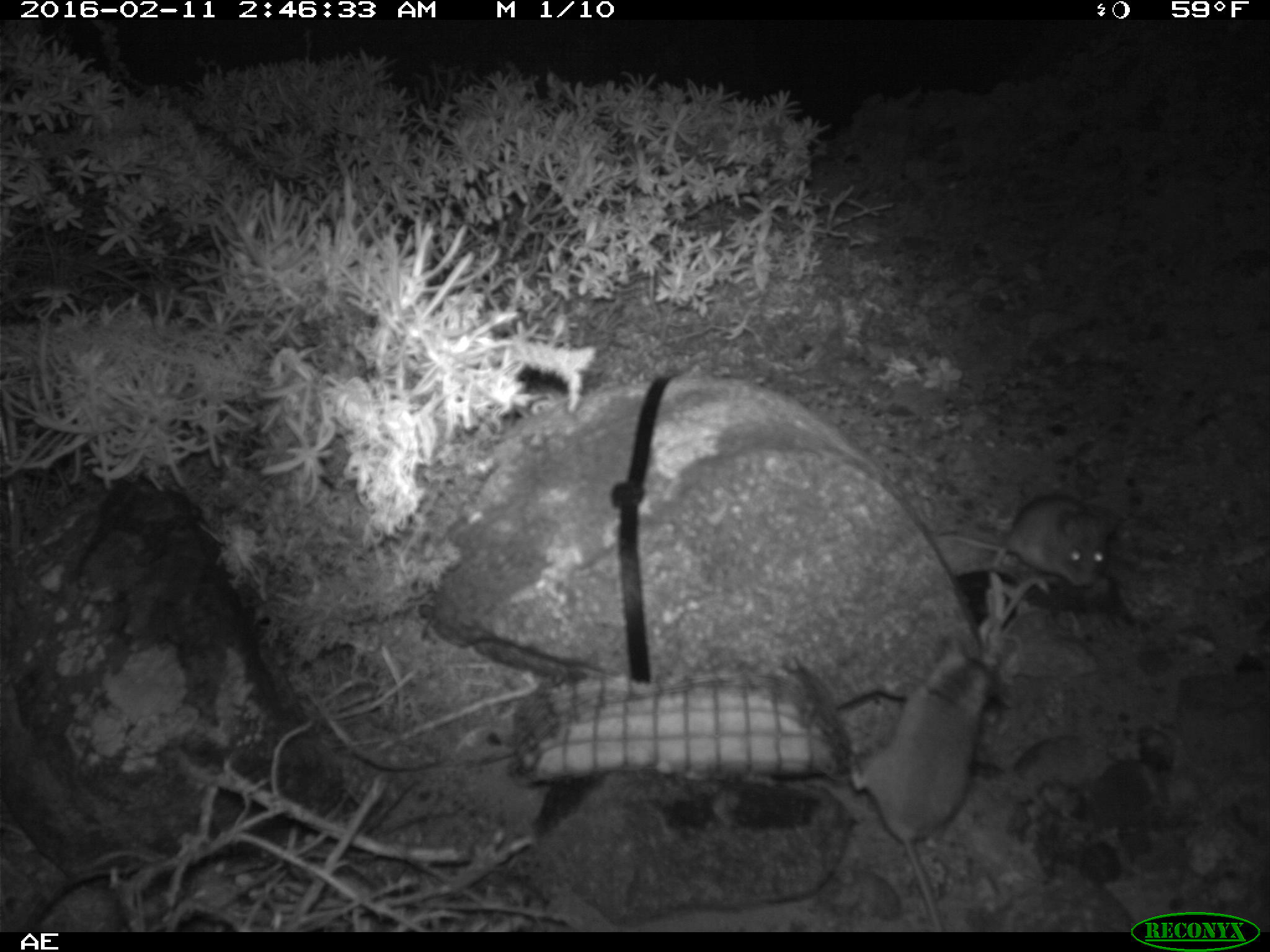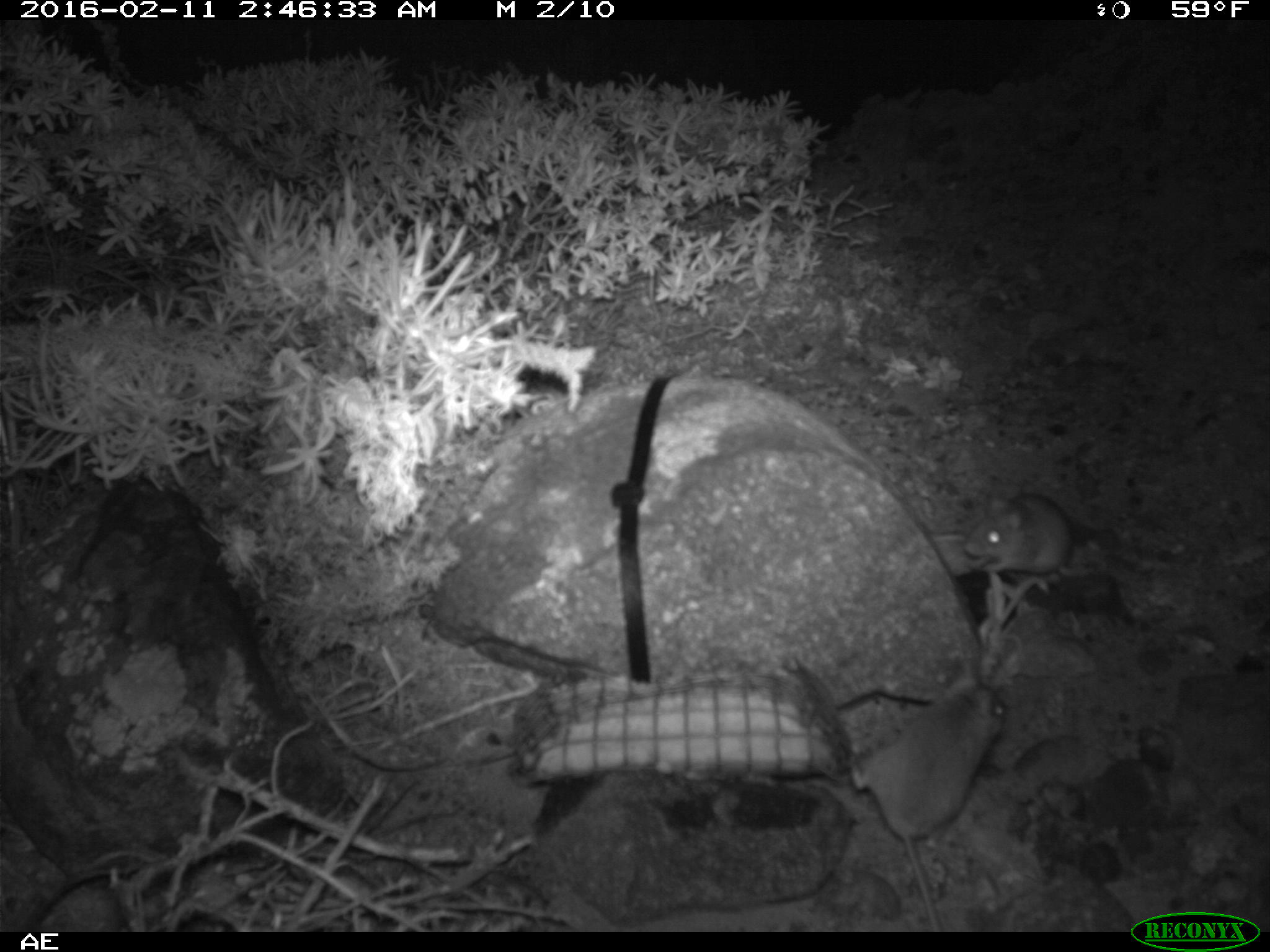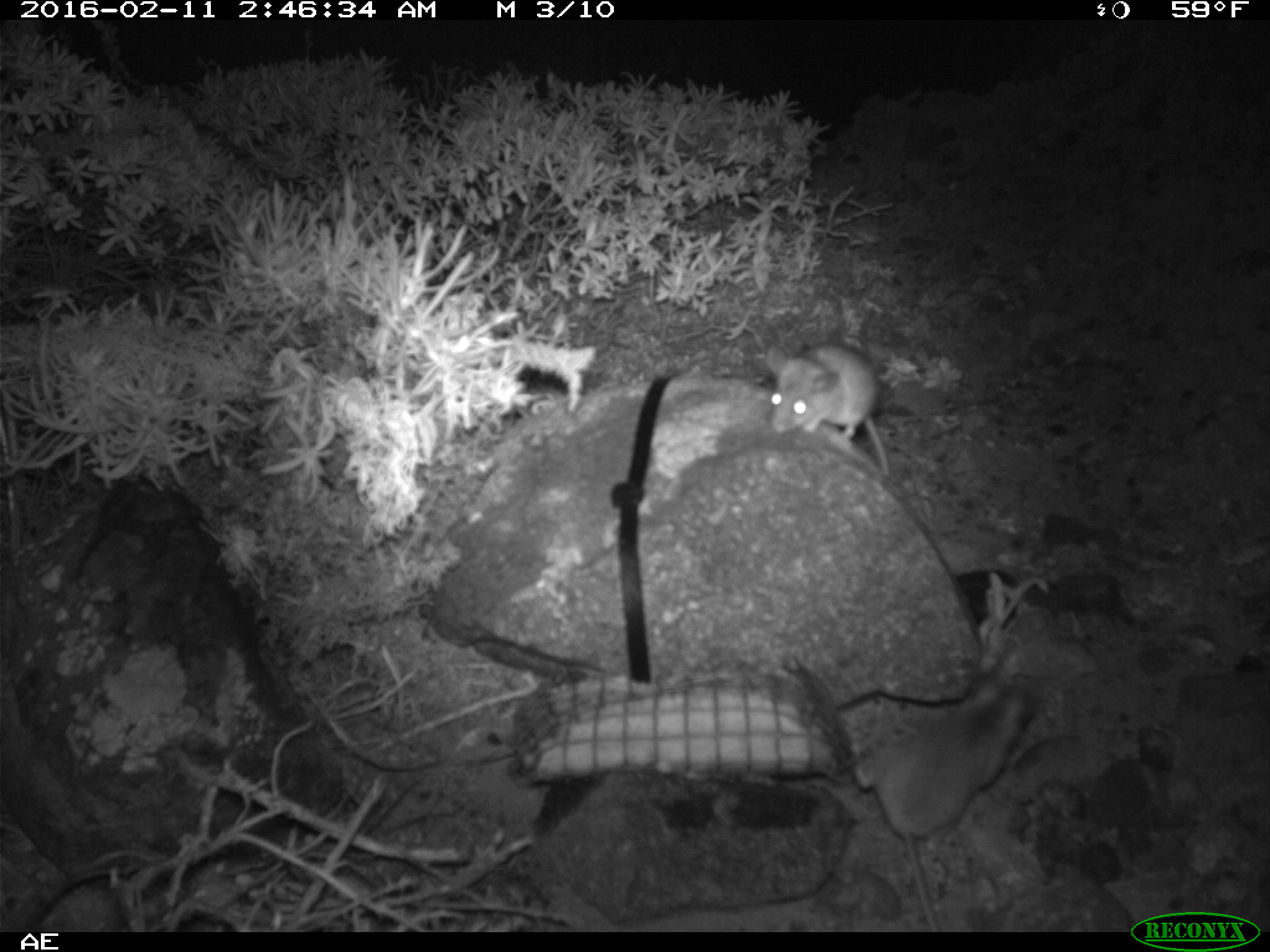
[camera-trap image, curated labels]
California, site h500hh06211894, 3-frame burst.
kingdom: Animalia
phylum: Chordata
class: Mammalia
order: Rodentia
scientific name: Rodentia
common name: rodent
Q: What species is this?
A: Rodent (Rodentia).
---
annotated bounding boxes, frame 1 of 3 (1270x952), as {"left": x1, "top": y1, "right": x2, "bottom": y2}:
rodent: {"left": 850, "top": 638, "right": 993, "bottom": 932}; {"left": 936, "top": 495, "right": 1120, "bottom": 586}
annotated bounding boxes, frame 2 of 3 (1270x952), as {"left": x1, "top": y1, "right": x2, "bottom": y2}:
rodent: {"left": 846, "top": 662, "right": 1008, "bottom": 933}; {"left": 931, "top": 490, "right": 1078, "bottom": 592}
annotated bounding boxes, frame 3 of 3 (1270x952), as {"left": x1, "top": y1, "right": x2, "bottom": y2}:
rodent: {"left": 851, "top": 672, "right": 1036, "bottom": 930}; {"left": 767, "top": 342, "right": 891, "bottom": 477}